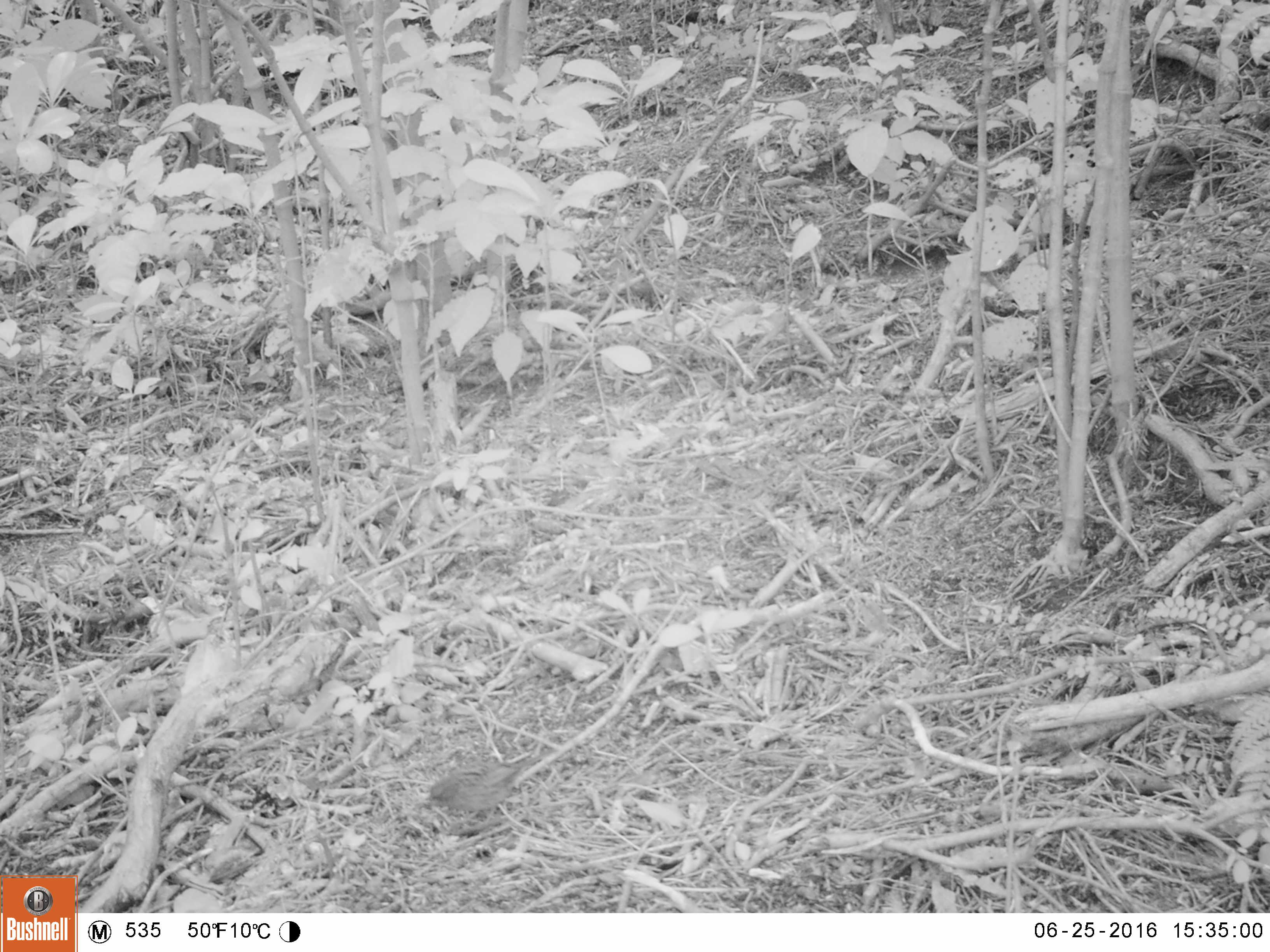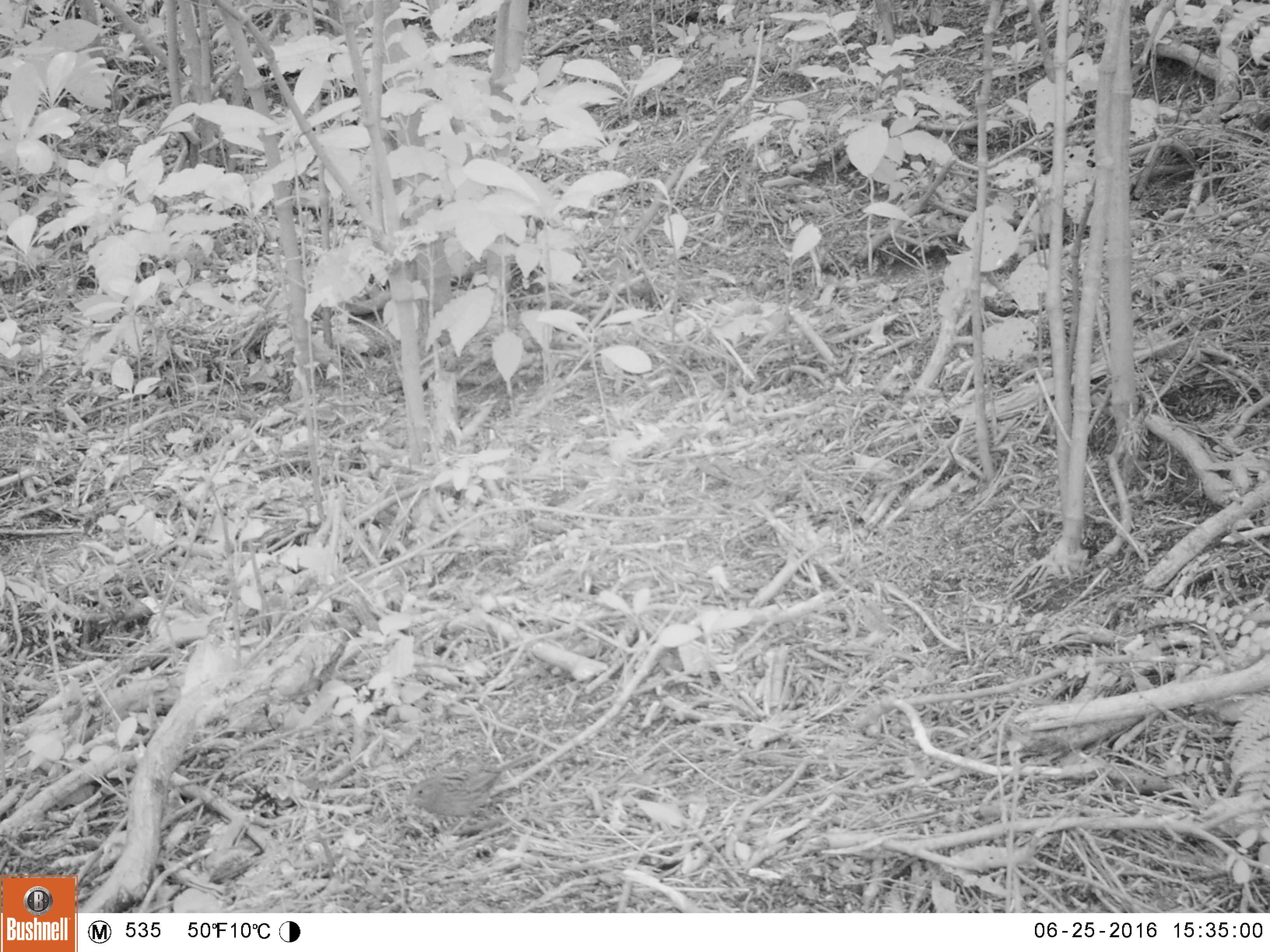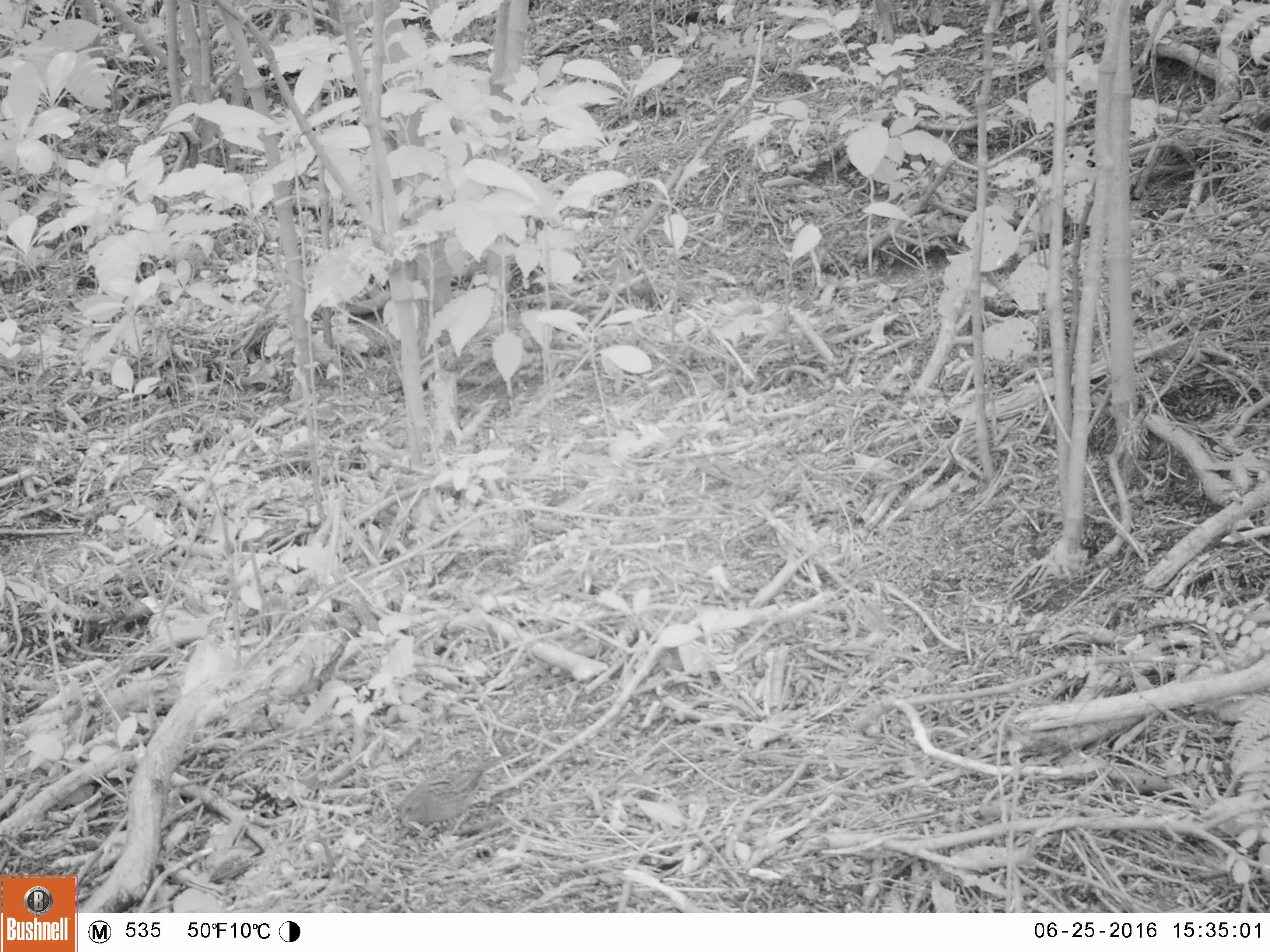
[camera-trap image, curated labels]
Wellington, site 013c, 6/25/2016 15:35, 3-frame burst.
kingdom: Animalia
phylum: Chordata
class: Aves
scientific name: Aves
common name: bird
Bird (Aves).